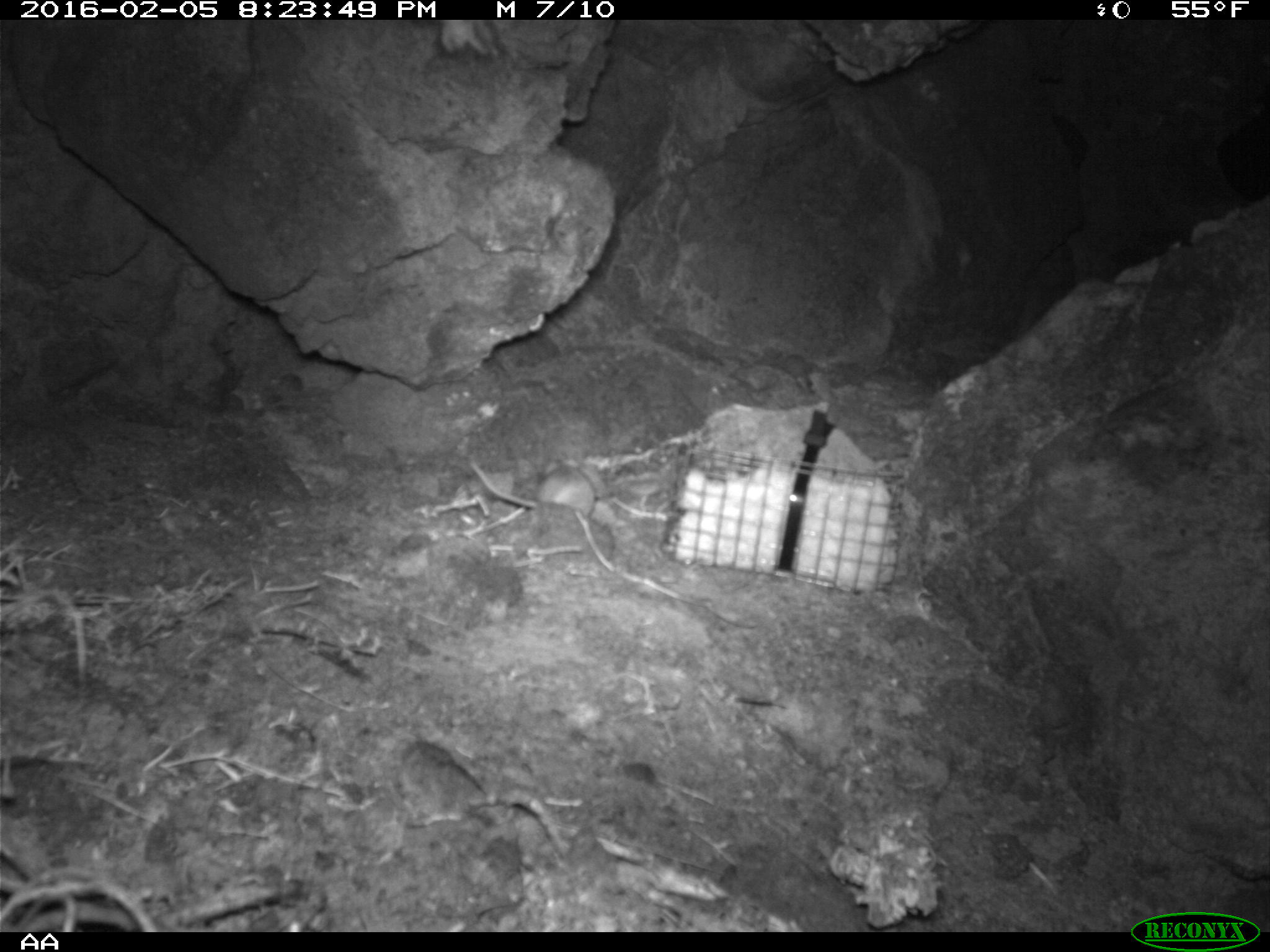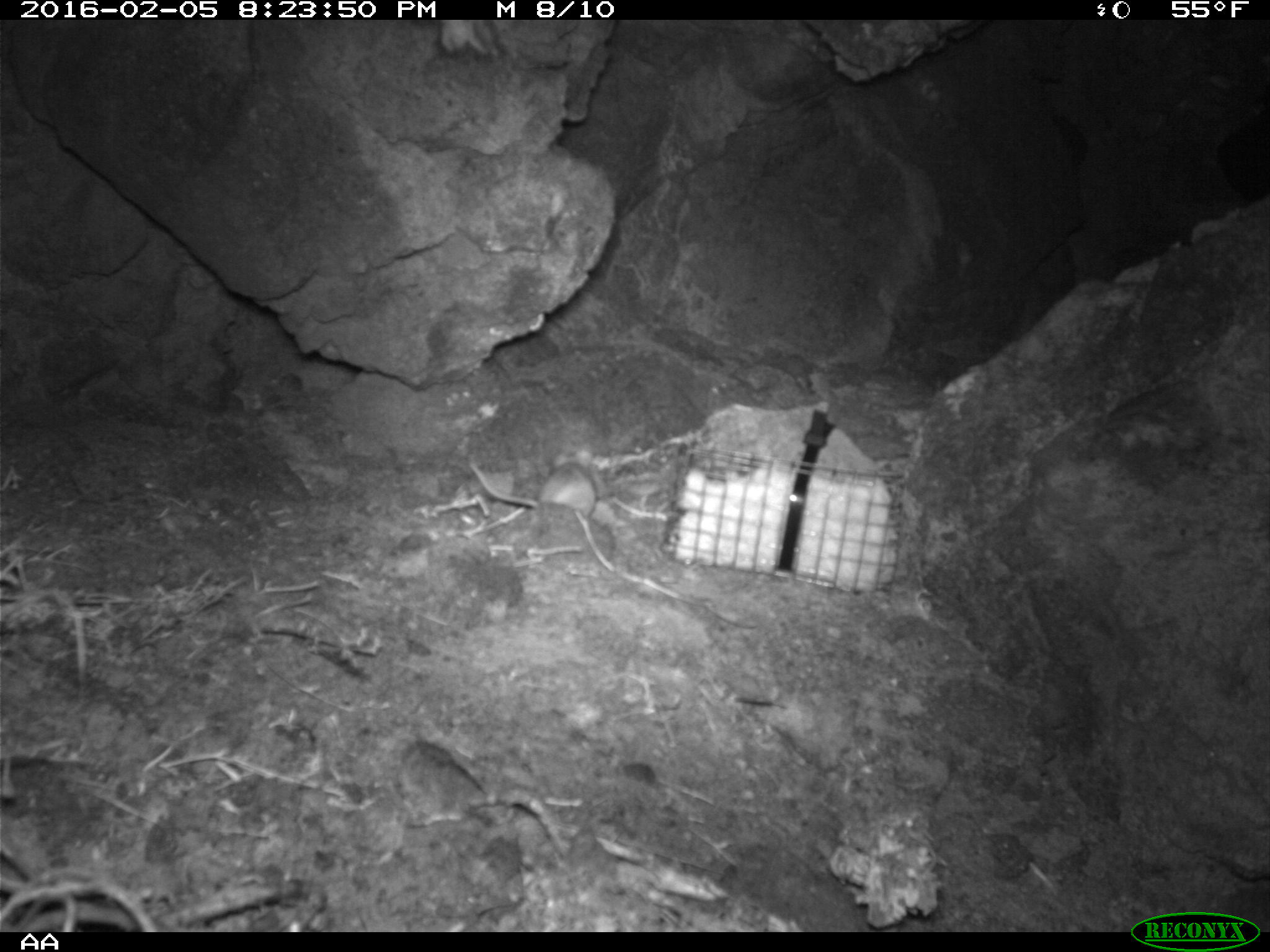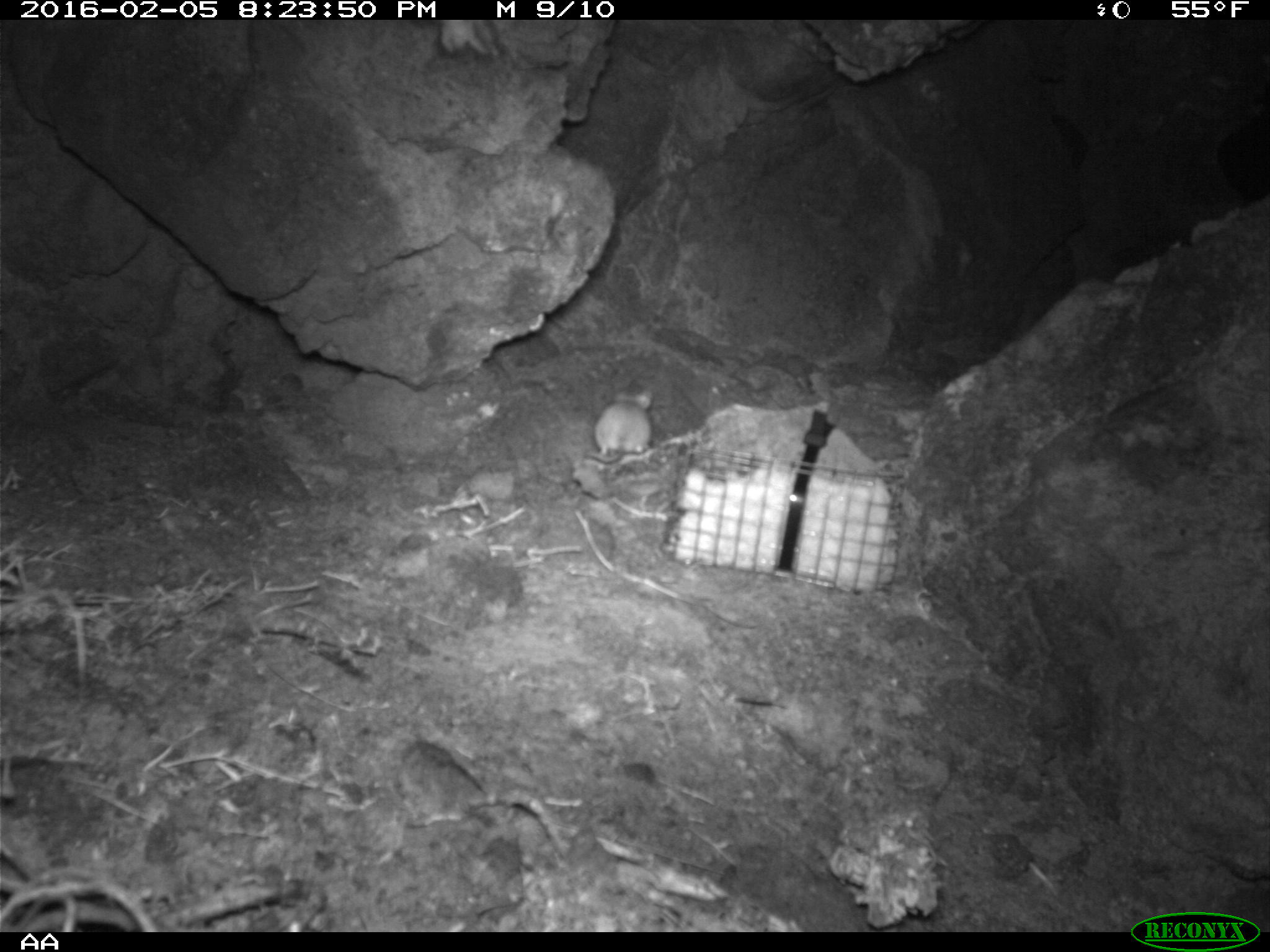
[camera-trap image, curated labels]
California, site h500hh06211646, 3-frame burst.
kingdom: Animalia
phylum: Chordata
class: Mammalia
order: Rodentia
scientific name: Rodentia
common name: rodent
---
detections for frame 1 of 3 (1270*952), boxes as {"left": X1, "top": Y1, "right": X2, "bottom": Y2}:
rodent: {"left": 466, "top": 449, "right": 596, "bottom": 520}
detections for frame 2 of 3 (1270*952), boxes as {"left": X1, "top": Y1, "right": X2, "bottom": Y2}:
rodent: {"left": 467, "top": 445, "right": 595, "bottom": 522}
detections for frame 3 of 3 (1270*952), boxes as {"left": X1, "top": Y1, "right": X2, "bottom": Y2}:
rodent: {"left": 586, "top": 387, "right": 652, "bottom": 464}